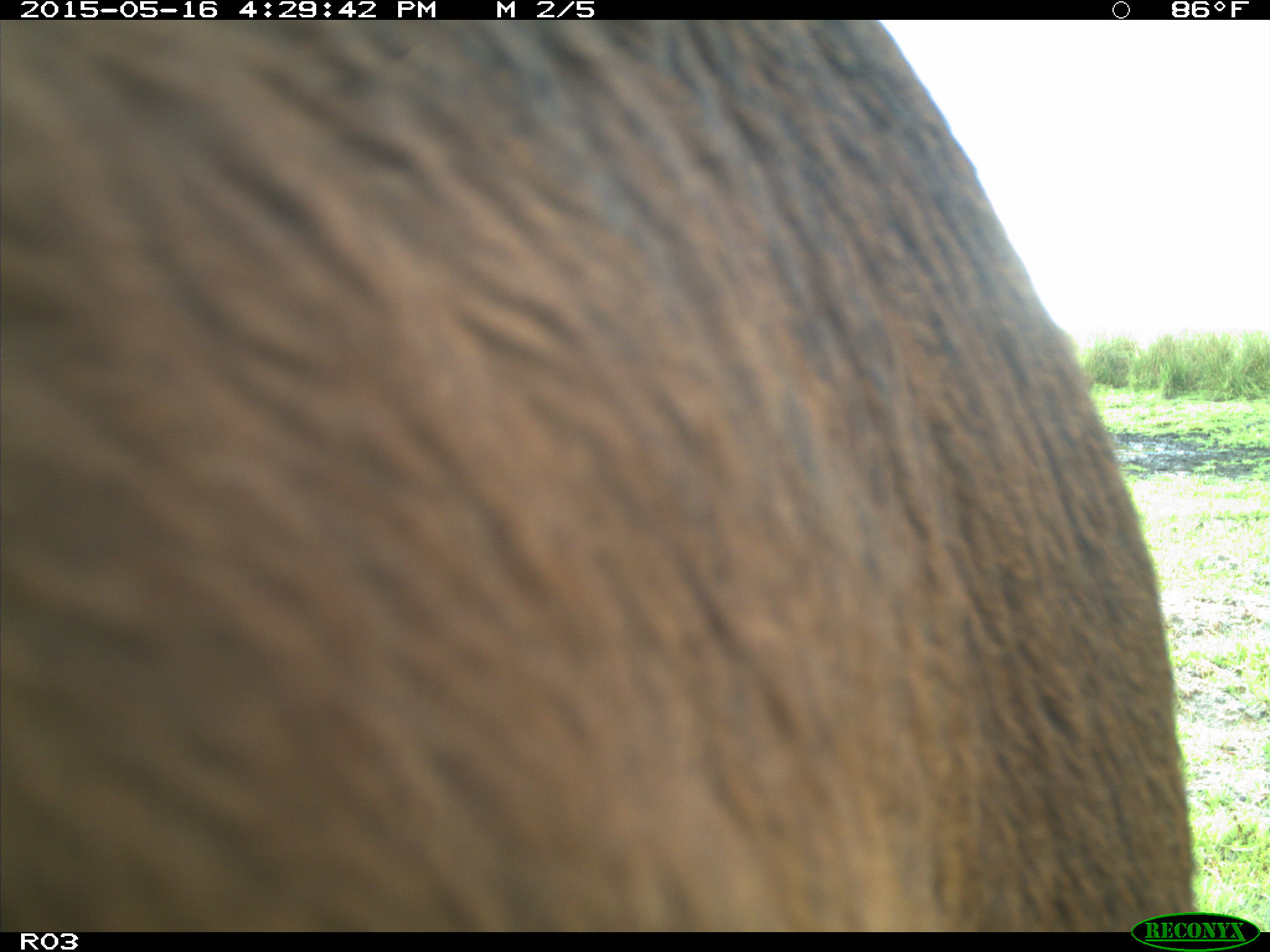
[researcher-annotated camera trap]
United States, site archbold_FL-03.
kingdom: Animalia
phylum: Chordata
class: Mammalia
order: Artiodactyla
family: Bovidae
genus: Bos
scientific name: Bos taurus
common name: domestic cow